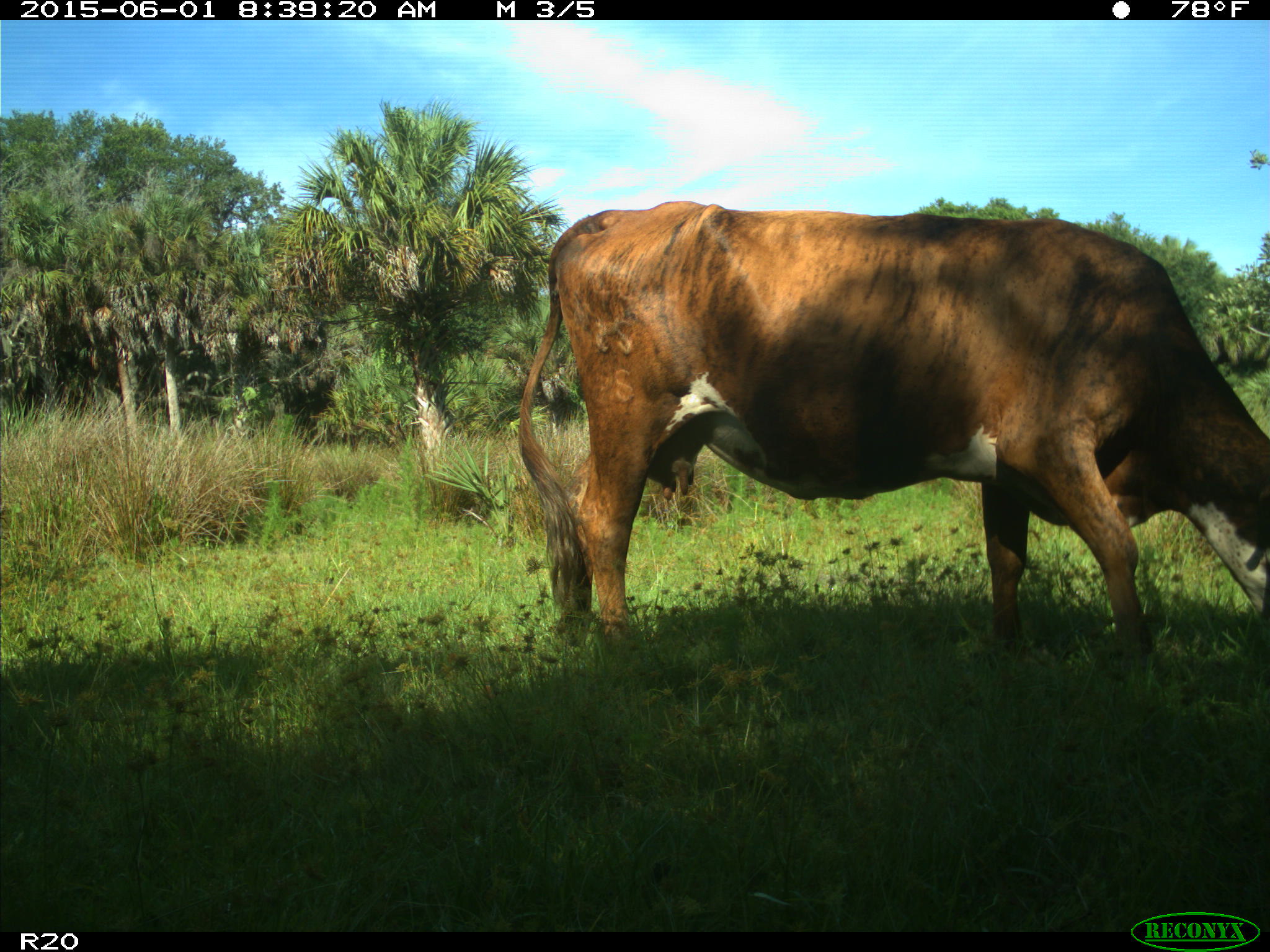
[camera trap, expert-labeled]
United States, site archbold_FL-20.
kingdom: Animalia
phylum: Chordata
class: Mammalia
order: Artiodactyla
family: Bovidae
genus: Bos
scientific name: Bos taurus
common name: domestic cow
Bos taurus (domestic cow).